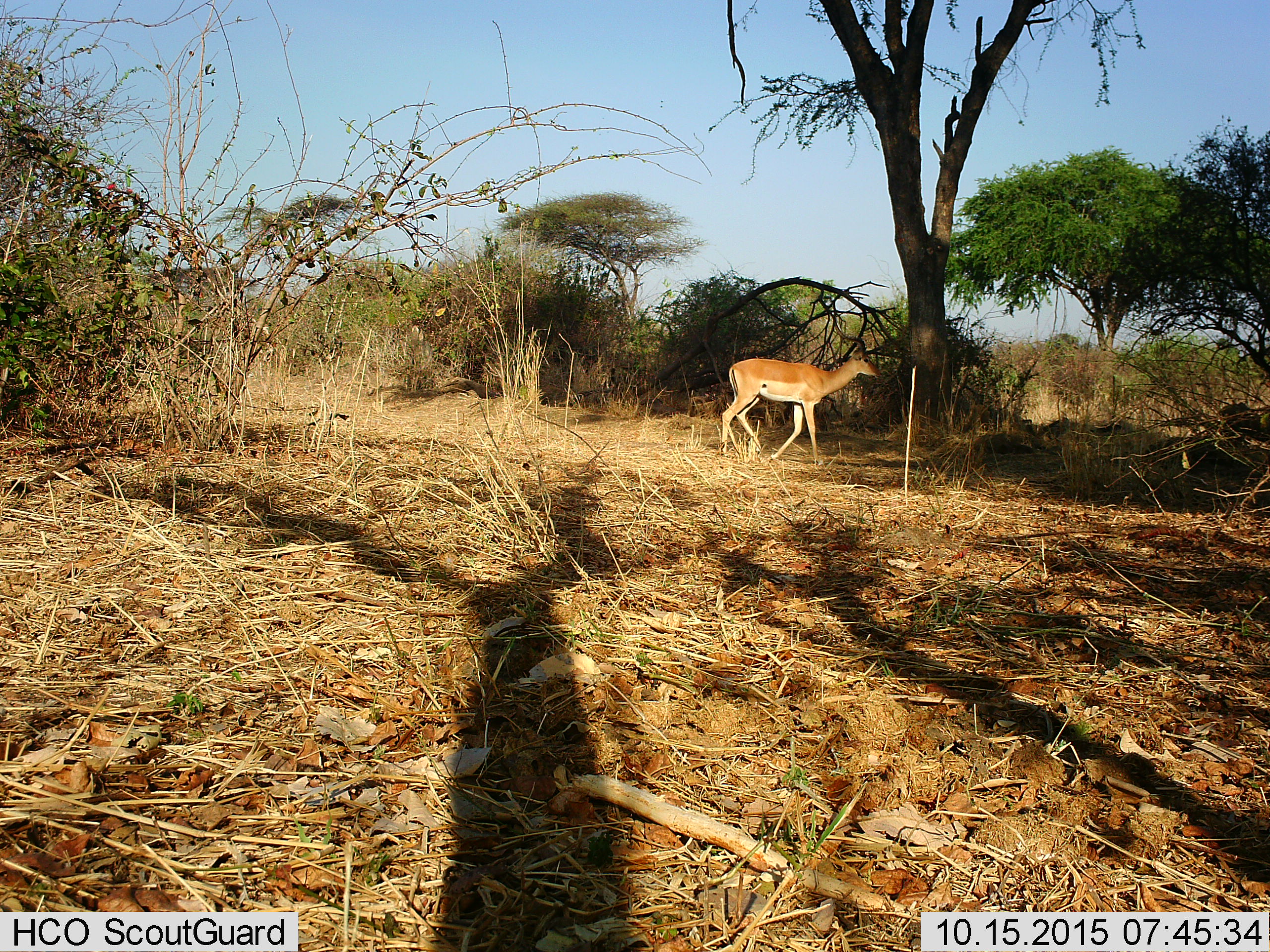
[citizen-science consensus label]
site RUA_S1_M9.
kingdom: Animalia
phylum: Chordata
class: Mammalia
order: Artiodactyla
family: Bovidae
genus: Aepyceros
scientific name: Aepyceros melampus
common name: impala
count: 1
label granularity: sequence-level